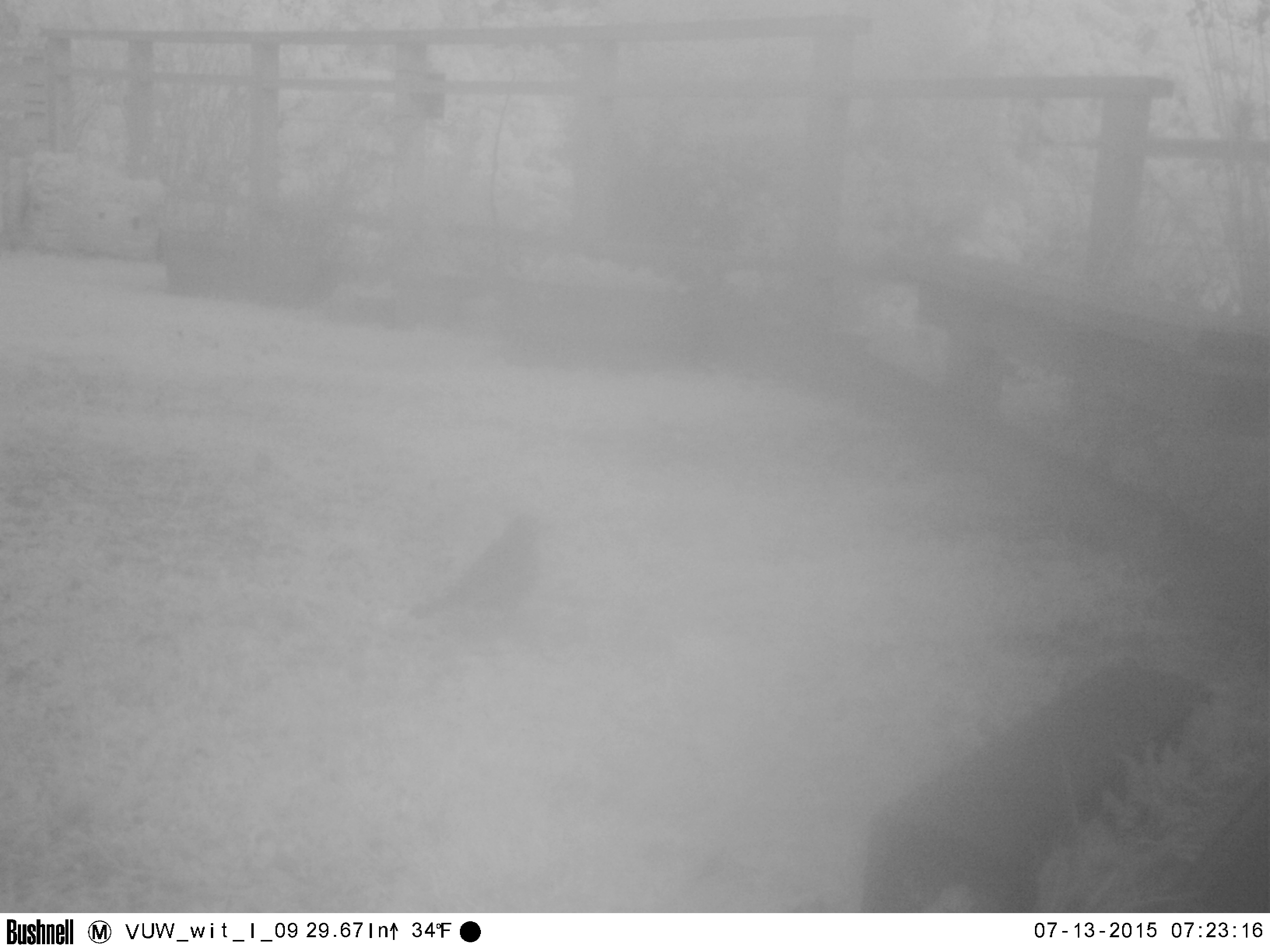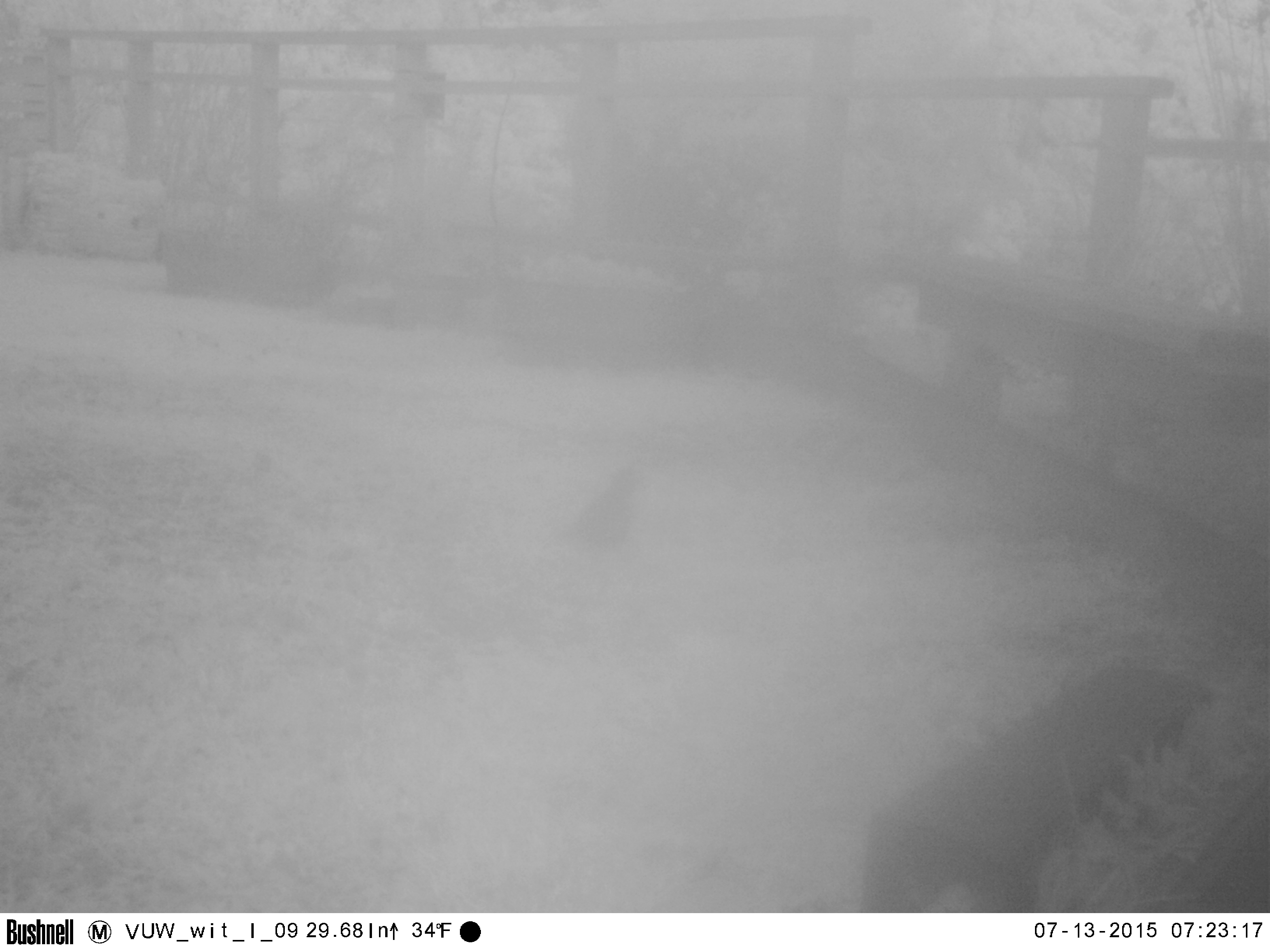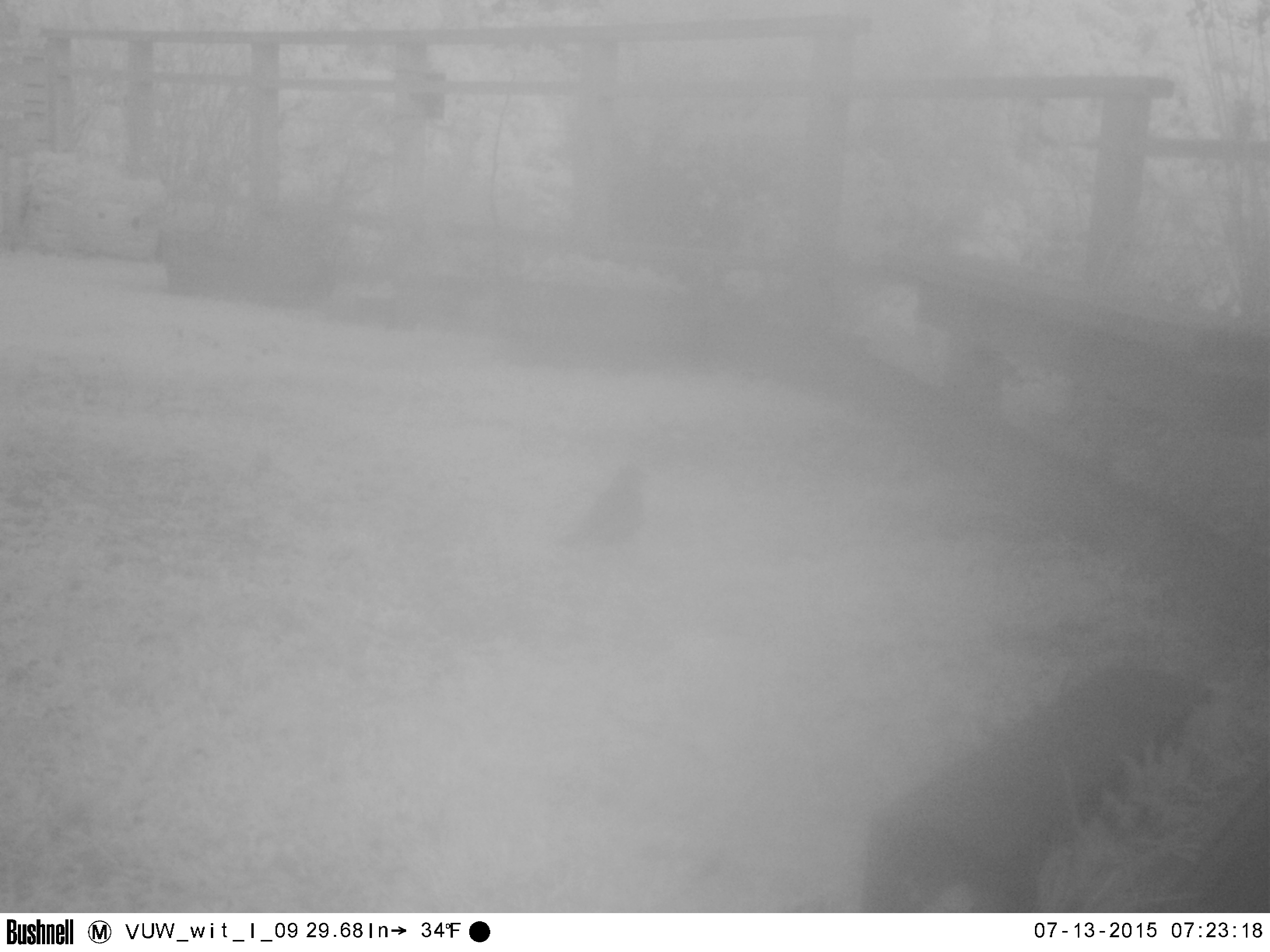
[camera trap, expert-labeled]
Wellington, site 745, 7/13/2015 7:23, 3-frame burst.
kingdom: Animalia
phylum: Chordata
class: Aves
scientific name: Aves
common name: bird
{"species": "bird (Aves)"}